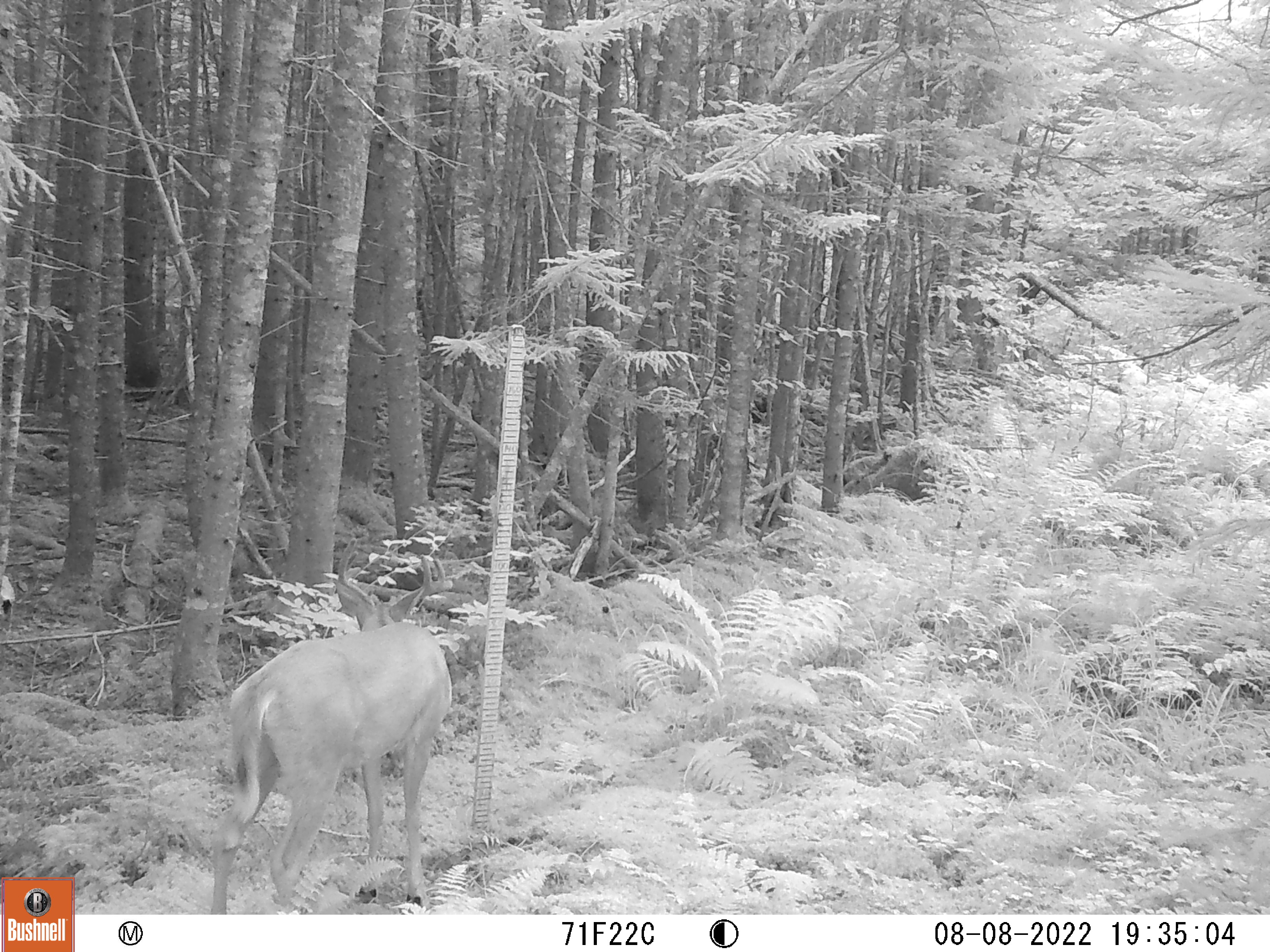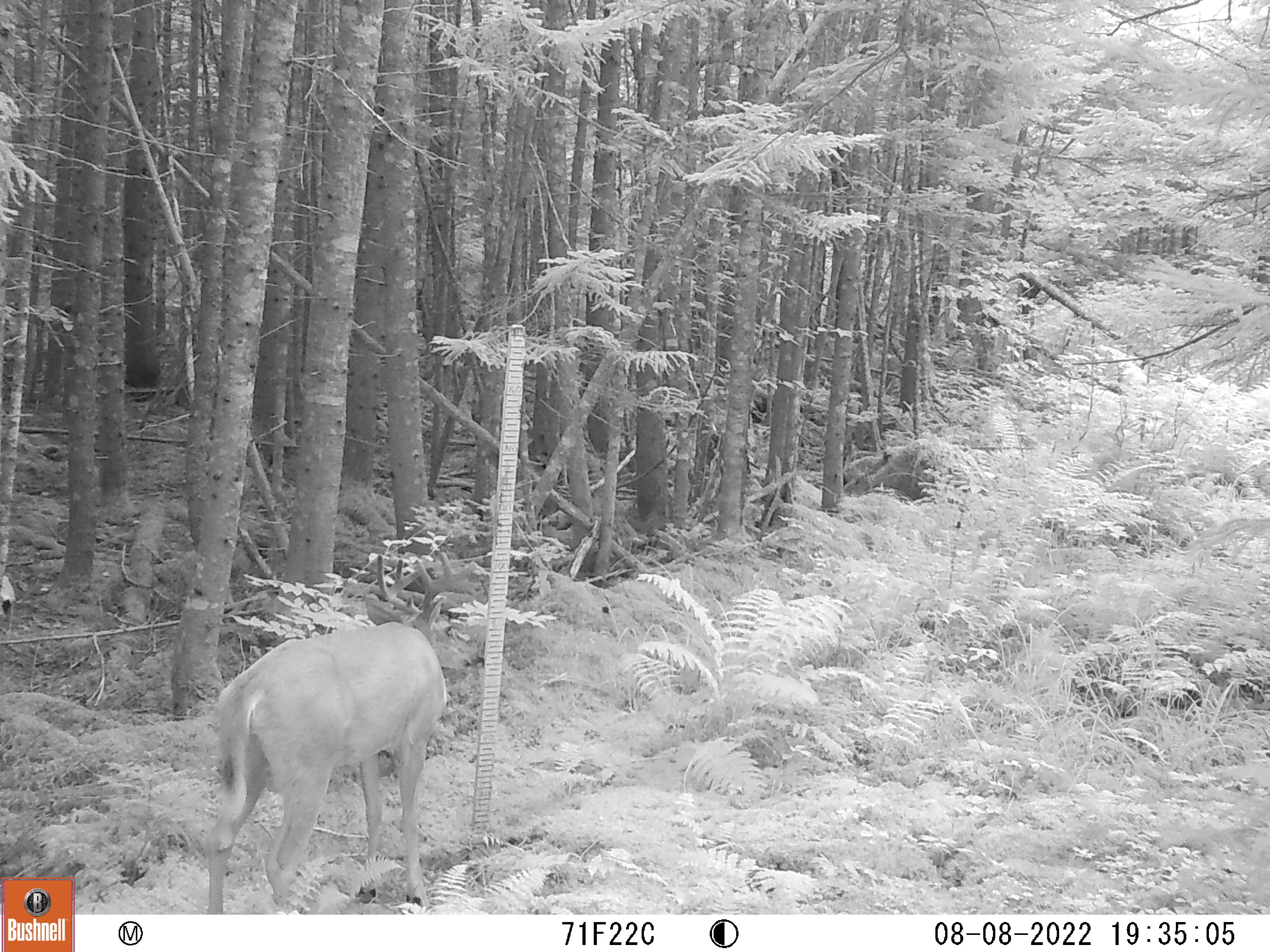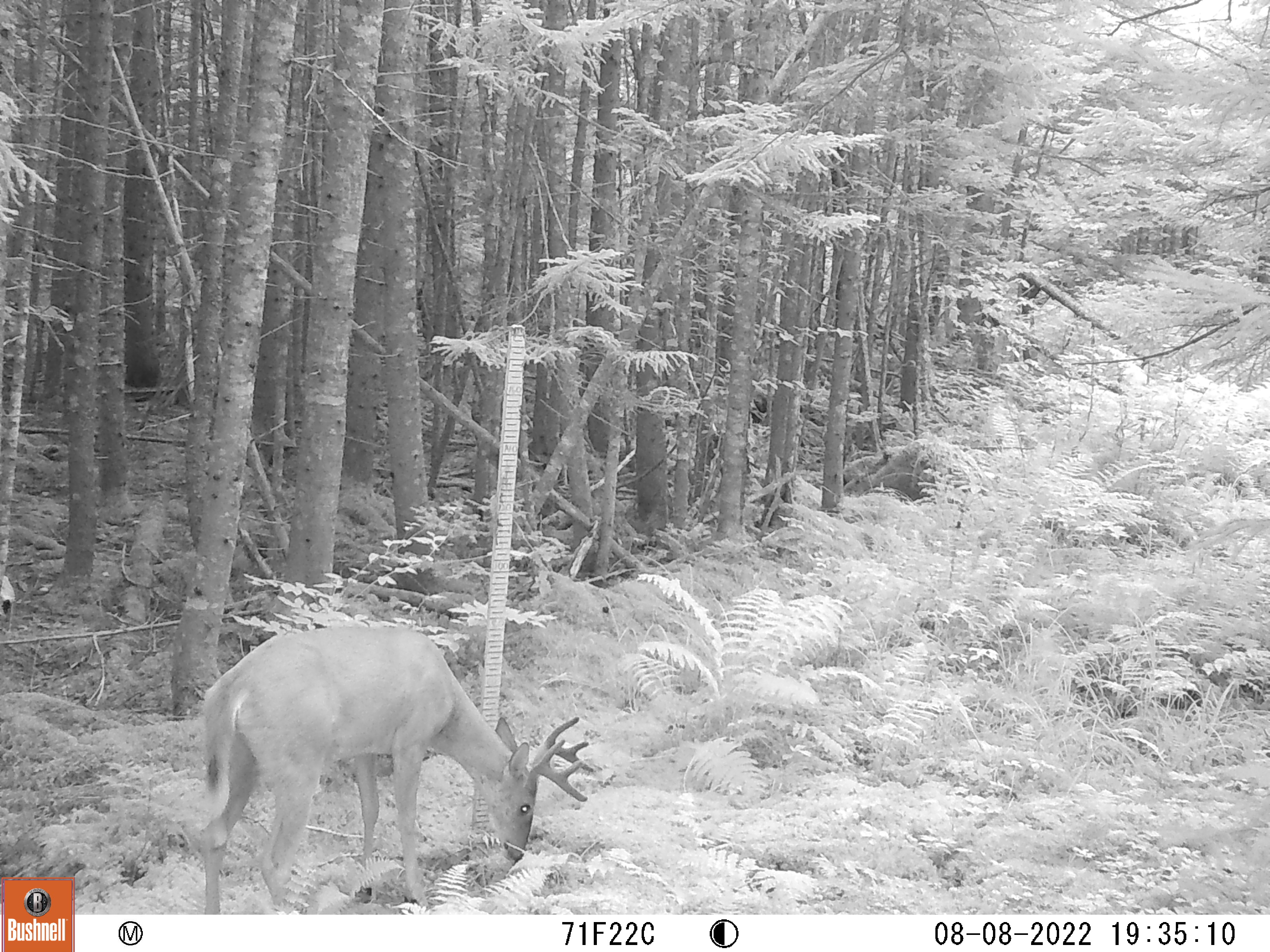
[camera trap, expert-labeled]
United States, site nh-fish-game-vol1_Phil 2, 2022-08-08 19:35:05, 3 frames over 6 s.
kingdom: Animalia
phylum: Chordata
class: Mammalia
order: Artiodactyla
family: Cervidae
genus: Odocoileus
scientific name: Odocoileus virginianus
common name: white-tailed deer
White-tailed deer (Odocoileus virginianus).